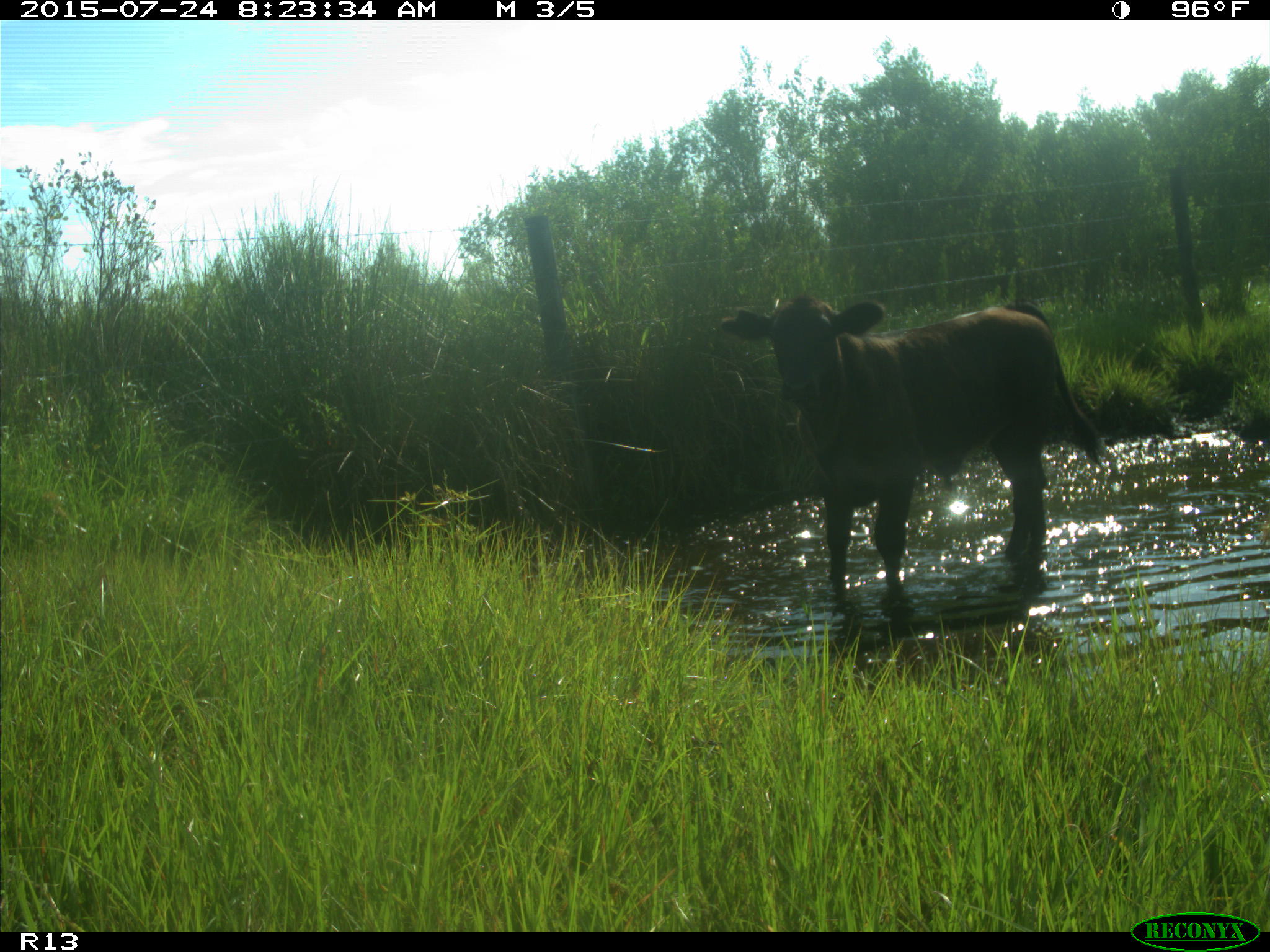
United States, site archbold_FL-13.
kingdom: Animalia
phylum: Chordata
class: Mammalia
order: Artiodactyla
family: Bovidae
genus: Bos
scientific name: Bos taurus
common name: domestic cow